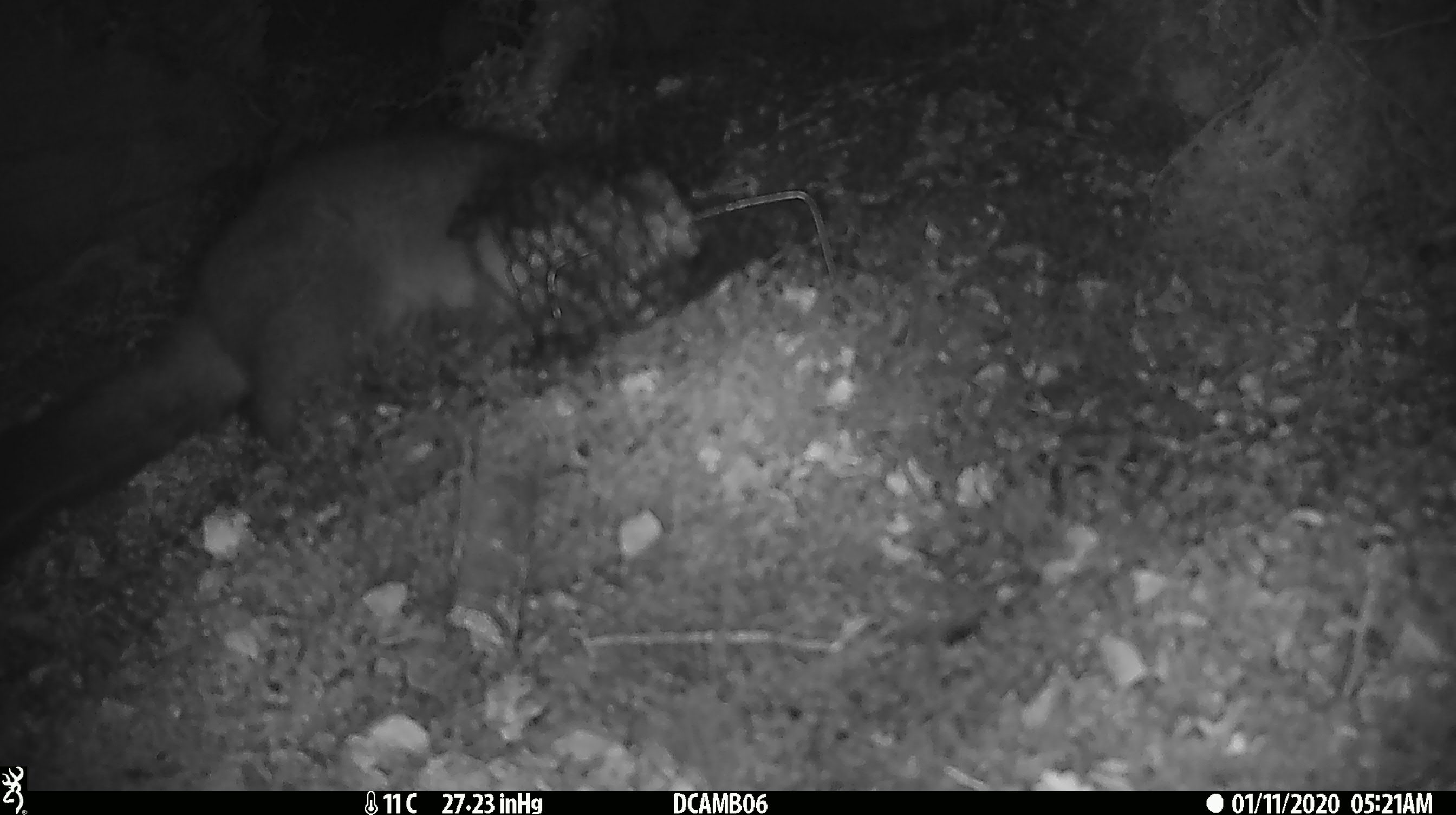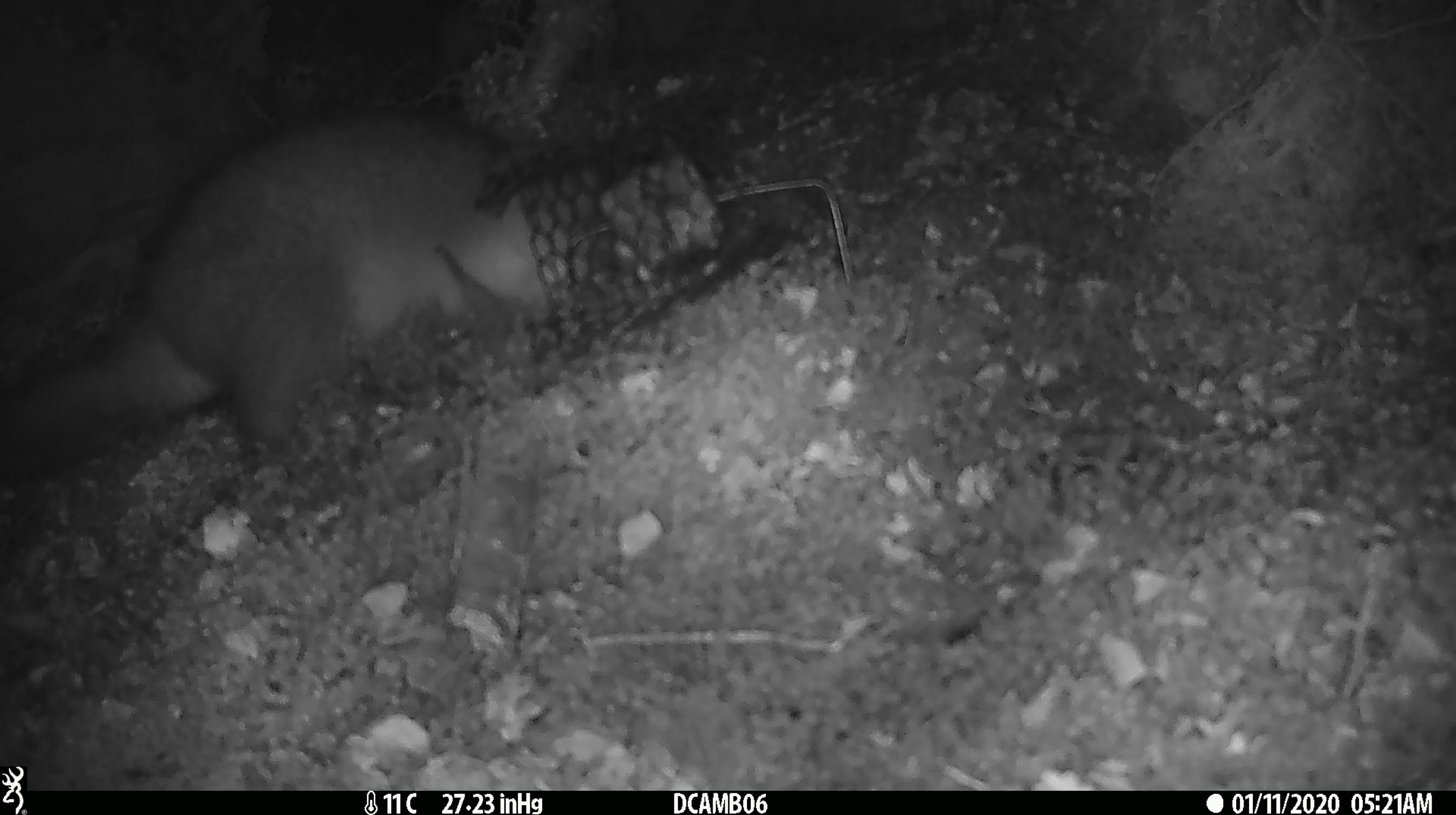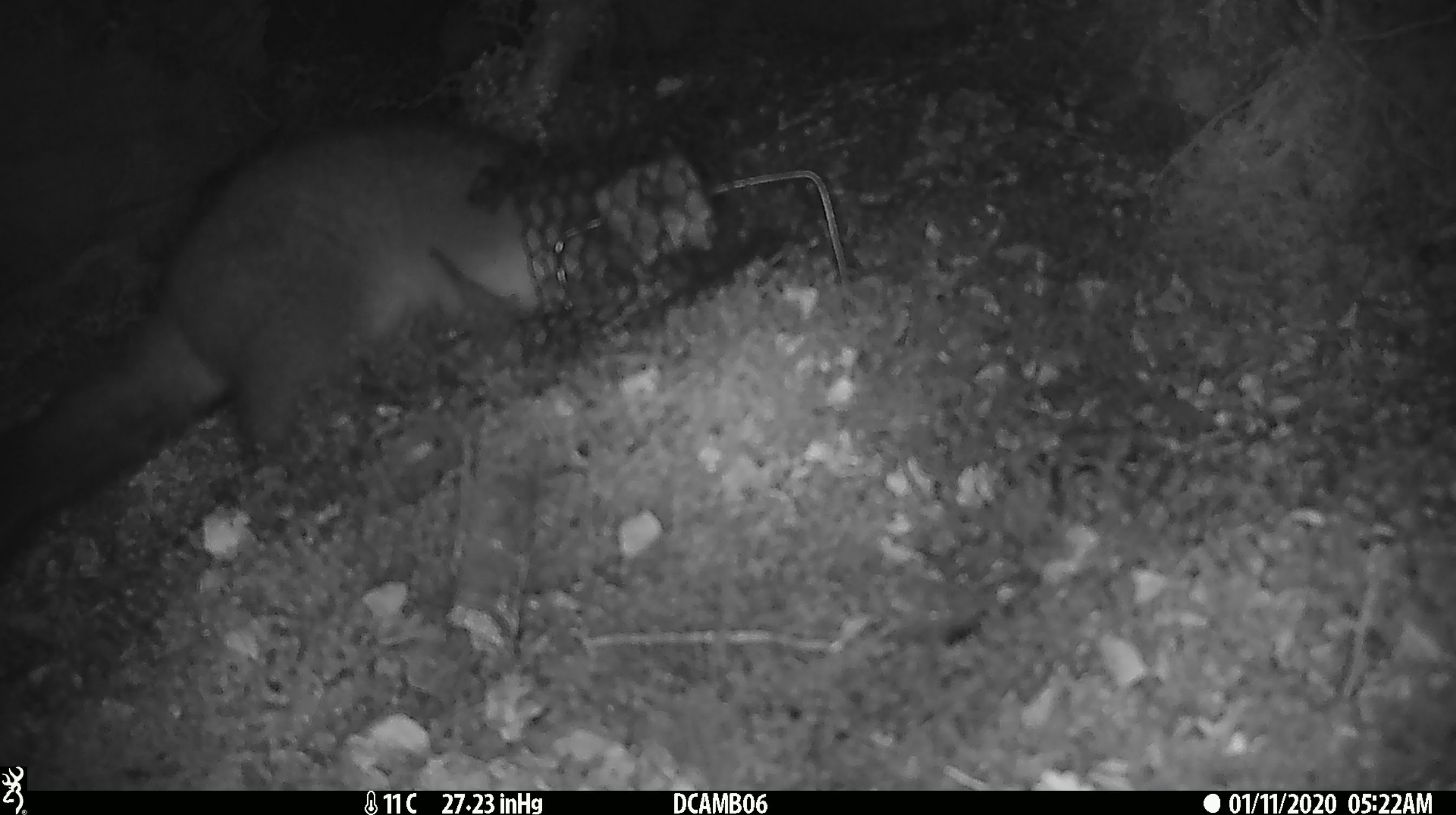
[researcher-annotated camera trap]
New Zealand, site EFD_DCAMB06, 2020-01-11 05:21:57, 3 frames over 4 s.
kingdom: Animalia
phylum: Chordata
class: Mammalia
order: Diprotodontia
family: Phalangeridae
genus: Trichosurus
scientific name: Trichosurus vulpecula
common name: common brushtail possum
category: possum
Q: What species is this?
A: Possum (common brushtail possum) (Trichosurus vulpecula).